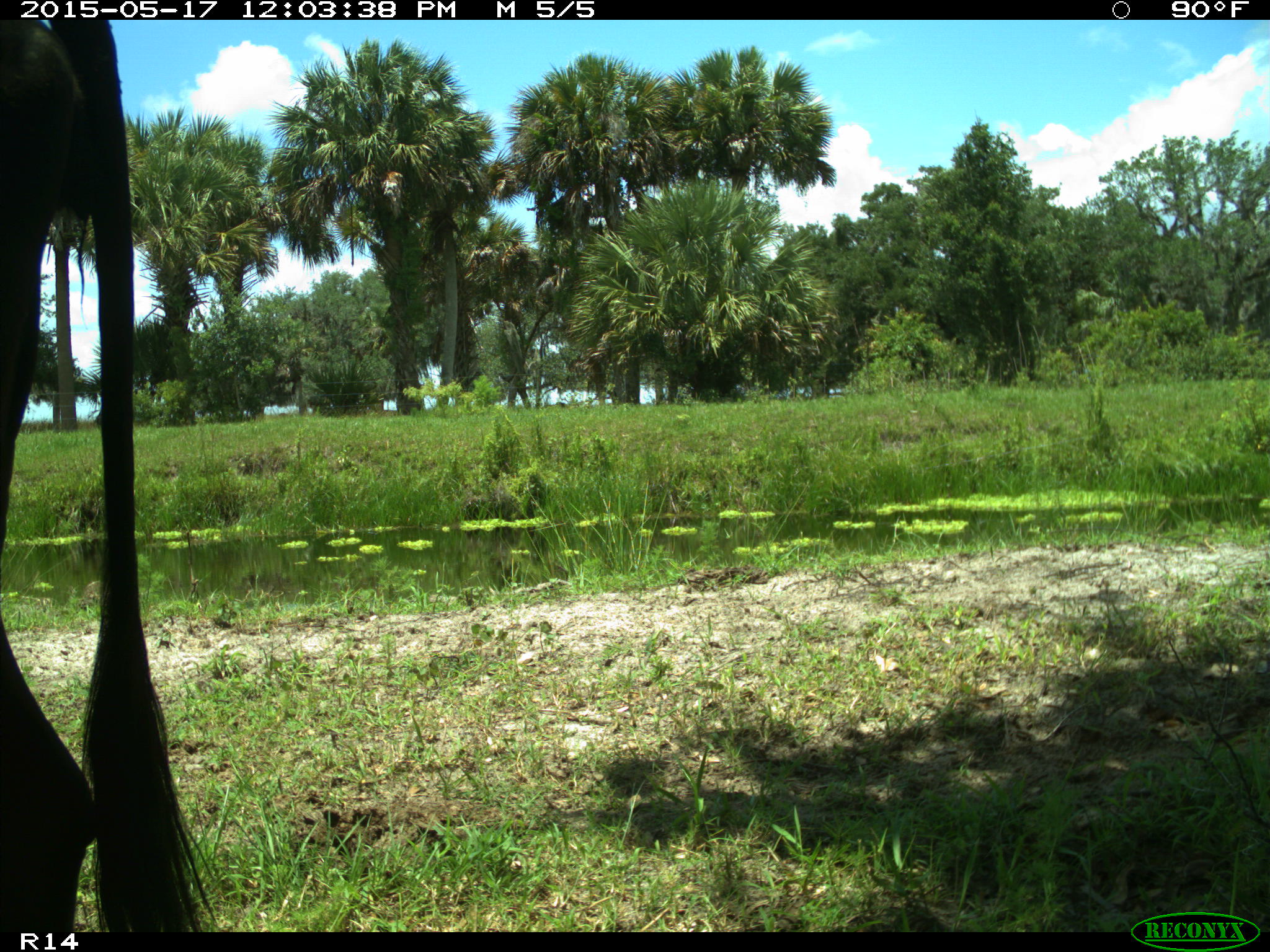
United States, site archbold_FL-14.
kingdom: Animalia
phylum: Chordata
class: Mammalia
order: Artiodactyla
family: Bovidae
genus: Bos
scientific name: Bos taurus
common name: domestic cow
Bos taurus (domestic cow).